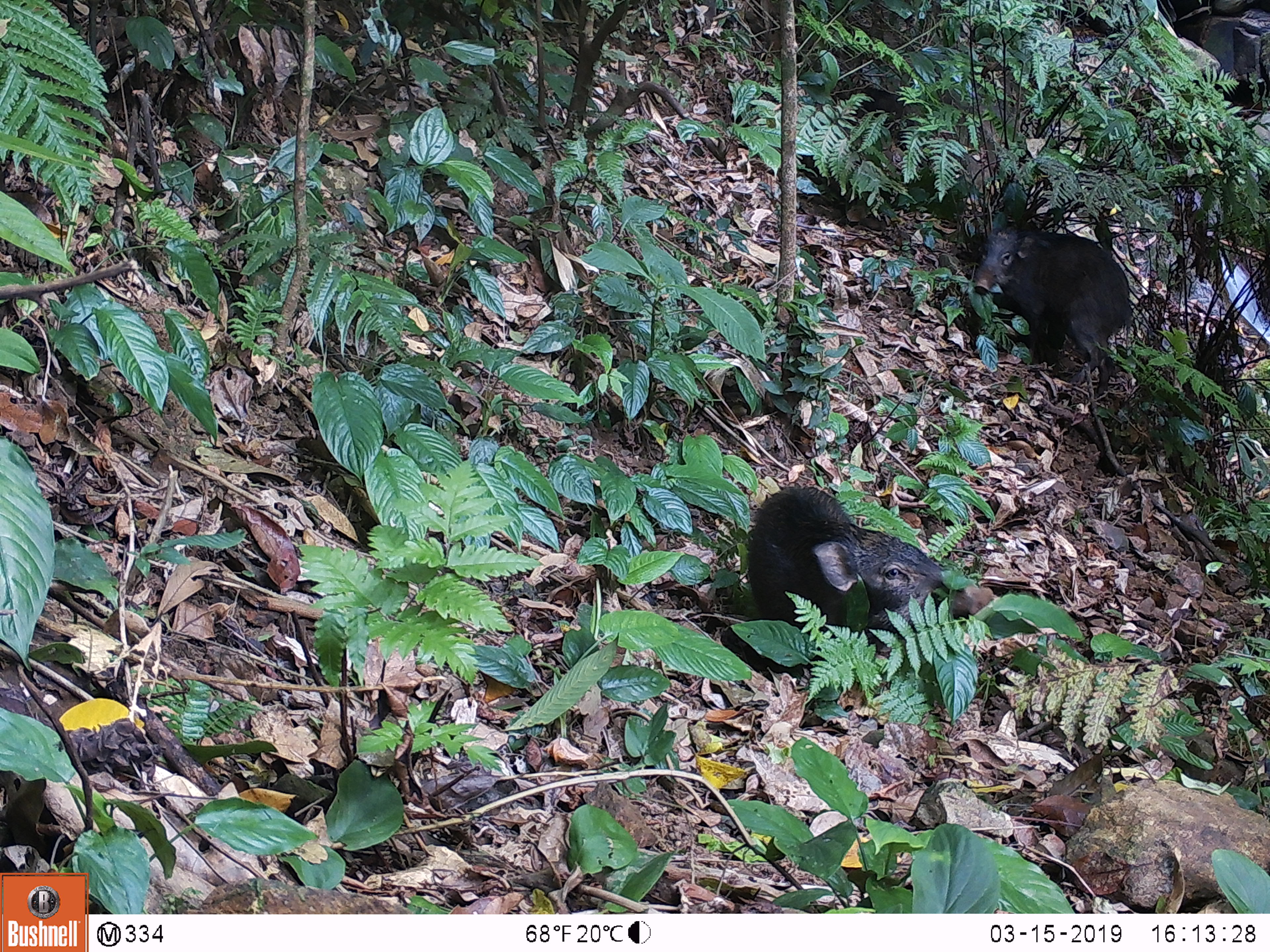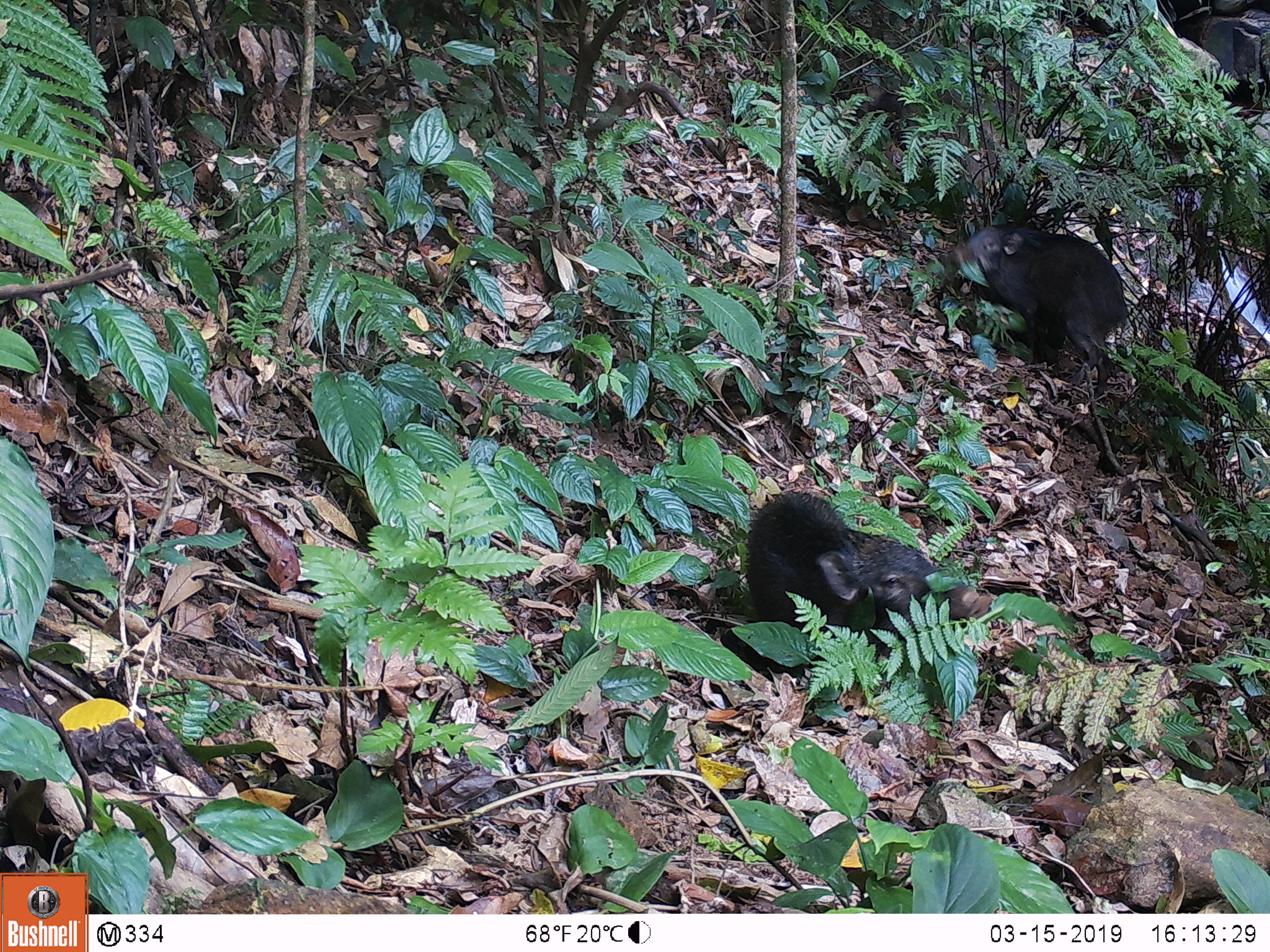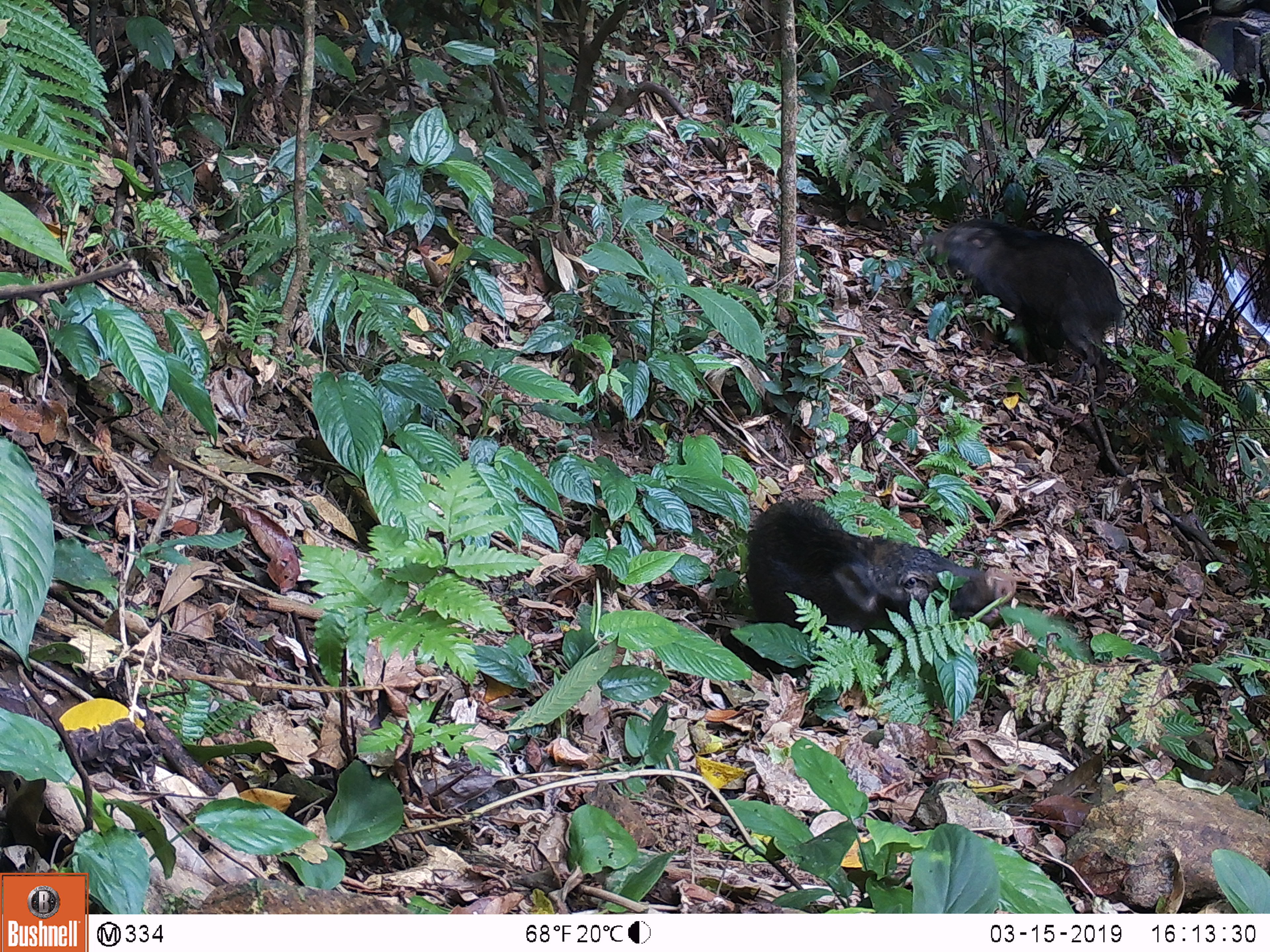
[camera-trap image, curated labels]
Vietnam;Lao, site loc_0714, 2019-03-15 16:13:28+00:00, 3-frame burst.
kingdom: Animalia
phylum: Chordata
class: Mammalia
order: Artiodactyla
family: Suidae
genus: Sus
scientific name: Sus scrofa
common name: eurasian wild pig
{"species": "eurasian wild pig (Sus scrofa)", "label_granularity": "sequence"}